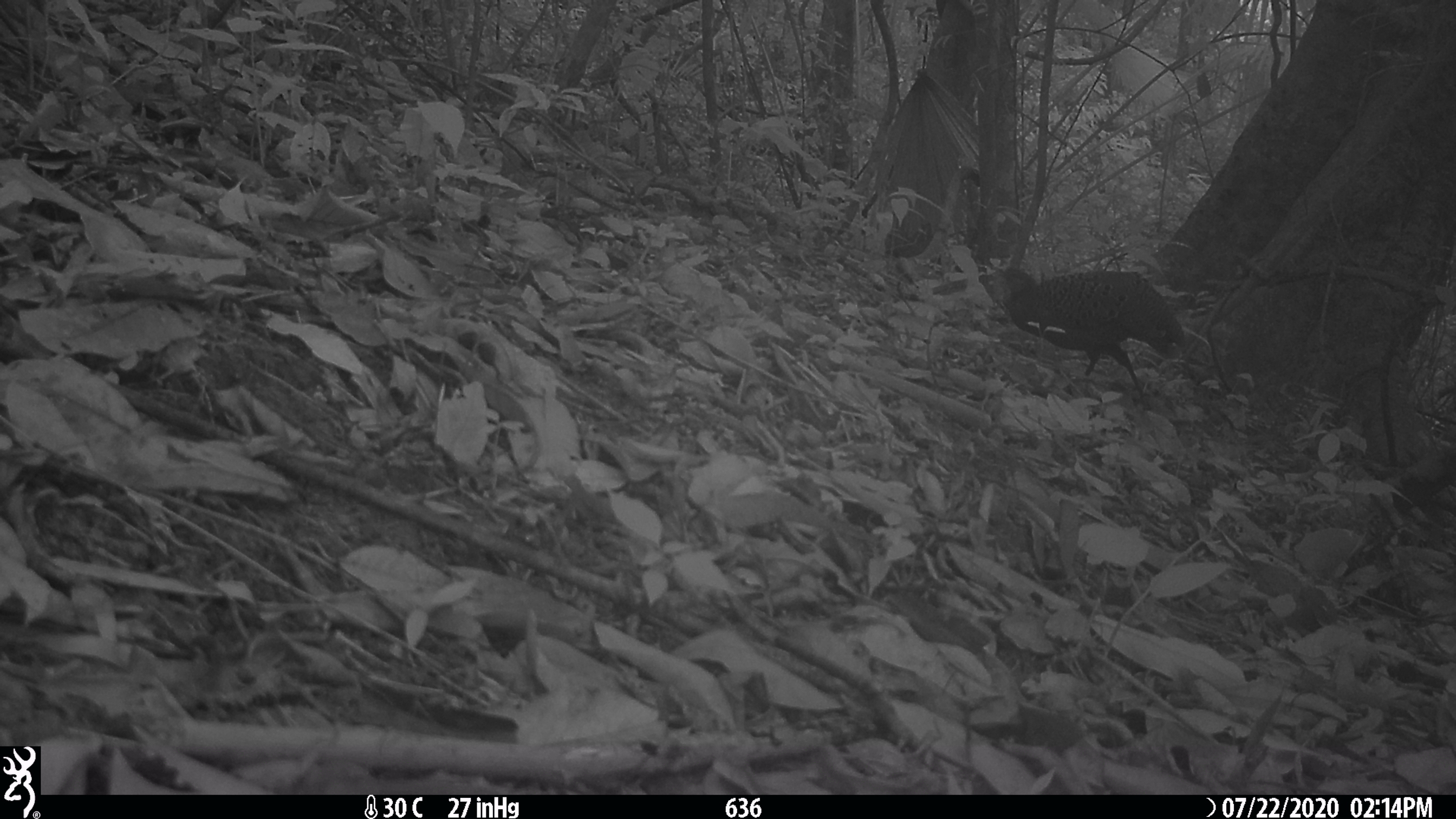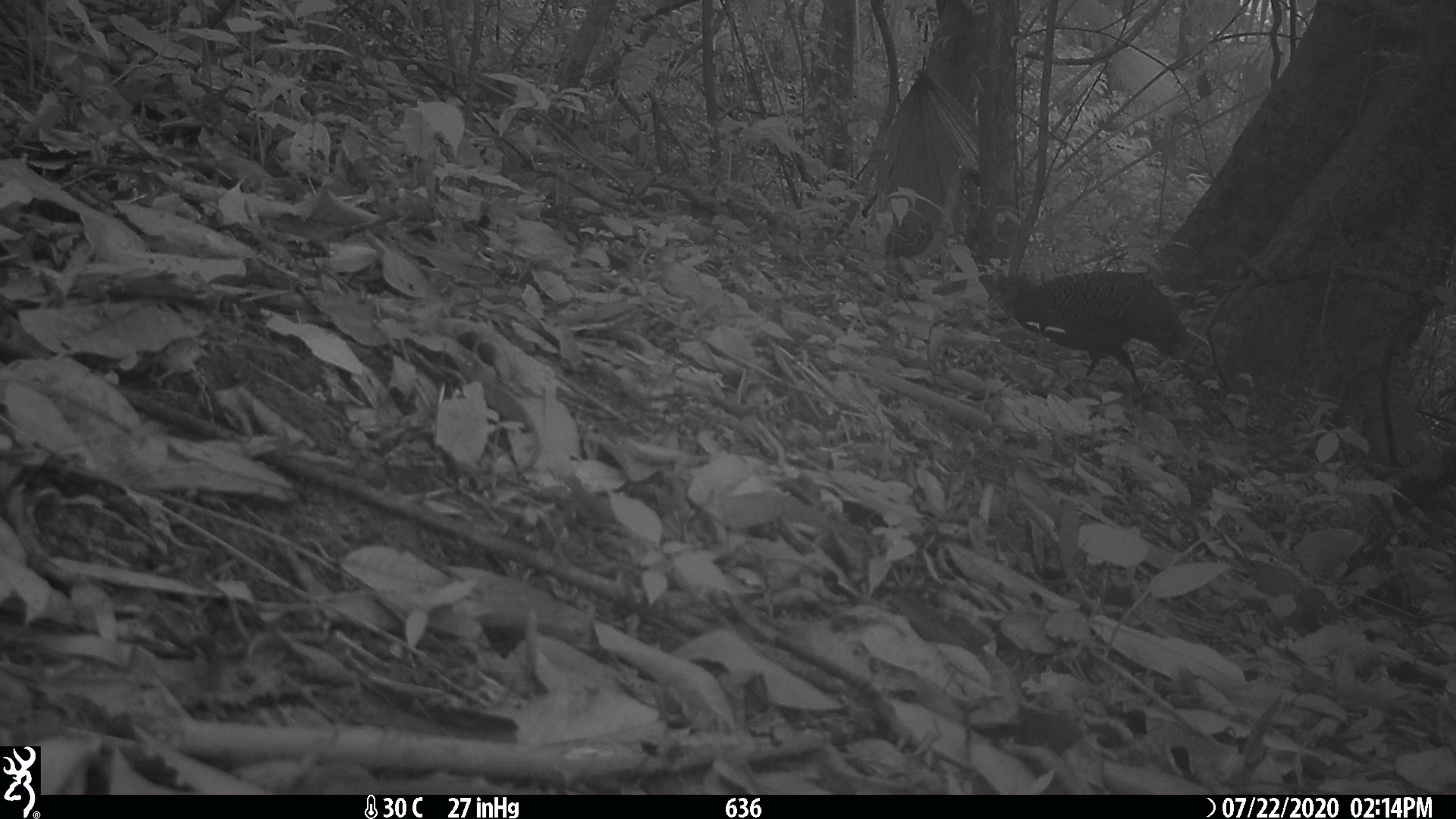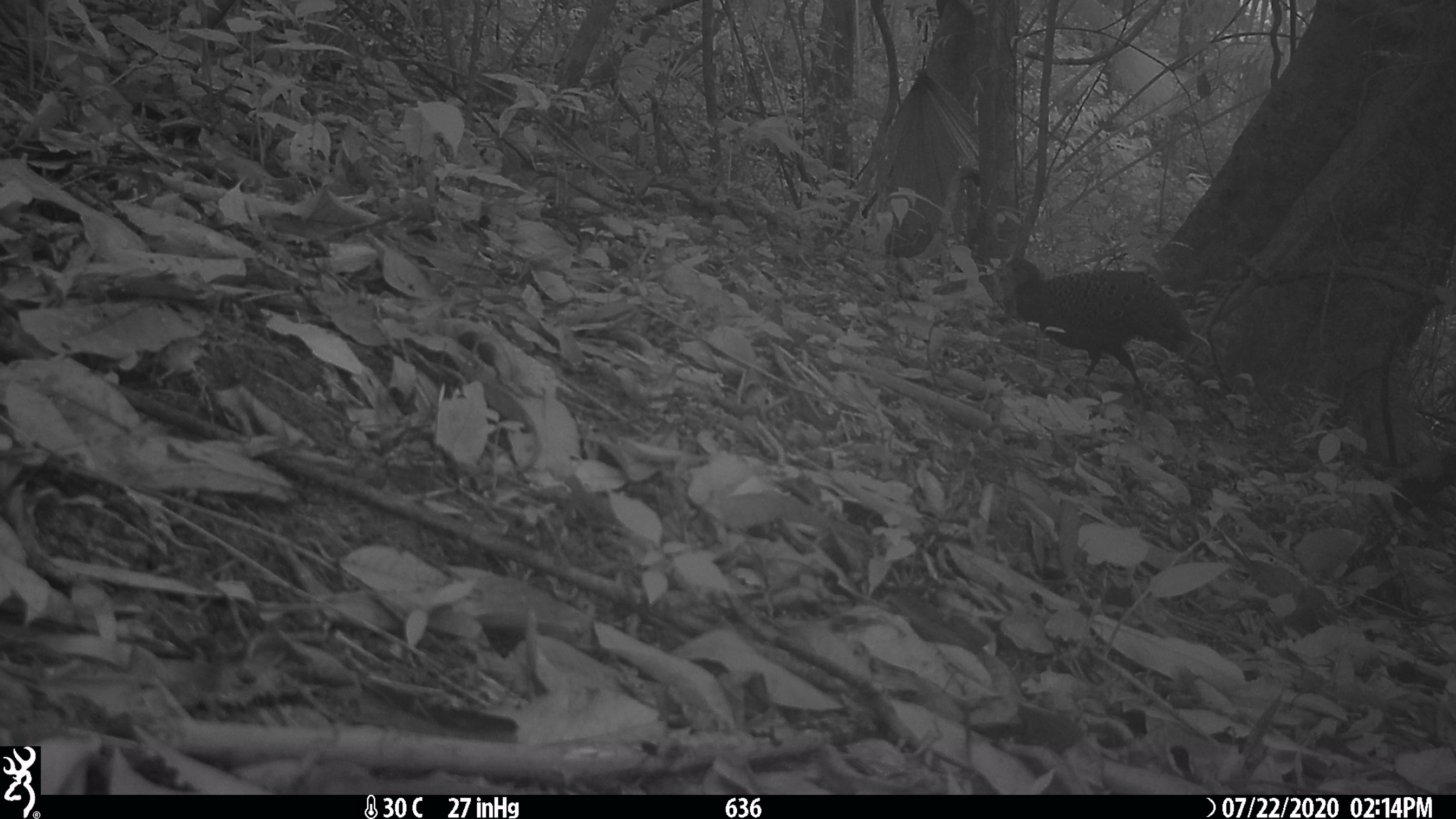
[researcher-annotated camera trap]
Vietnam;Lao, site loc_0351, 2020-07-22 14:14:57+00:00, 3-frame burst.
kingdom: Animalia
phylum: Chordata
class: Aves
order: Galliformes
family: Phasianidae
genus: Polyplectron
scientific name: Polyplectron bicalcaratum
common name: gray peacock-pheasant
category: grey peacock pheasant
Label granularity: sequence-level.